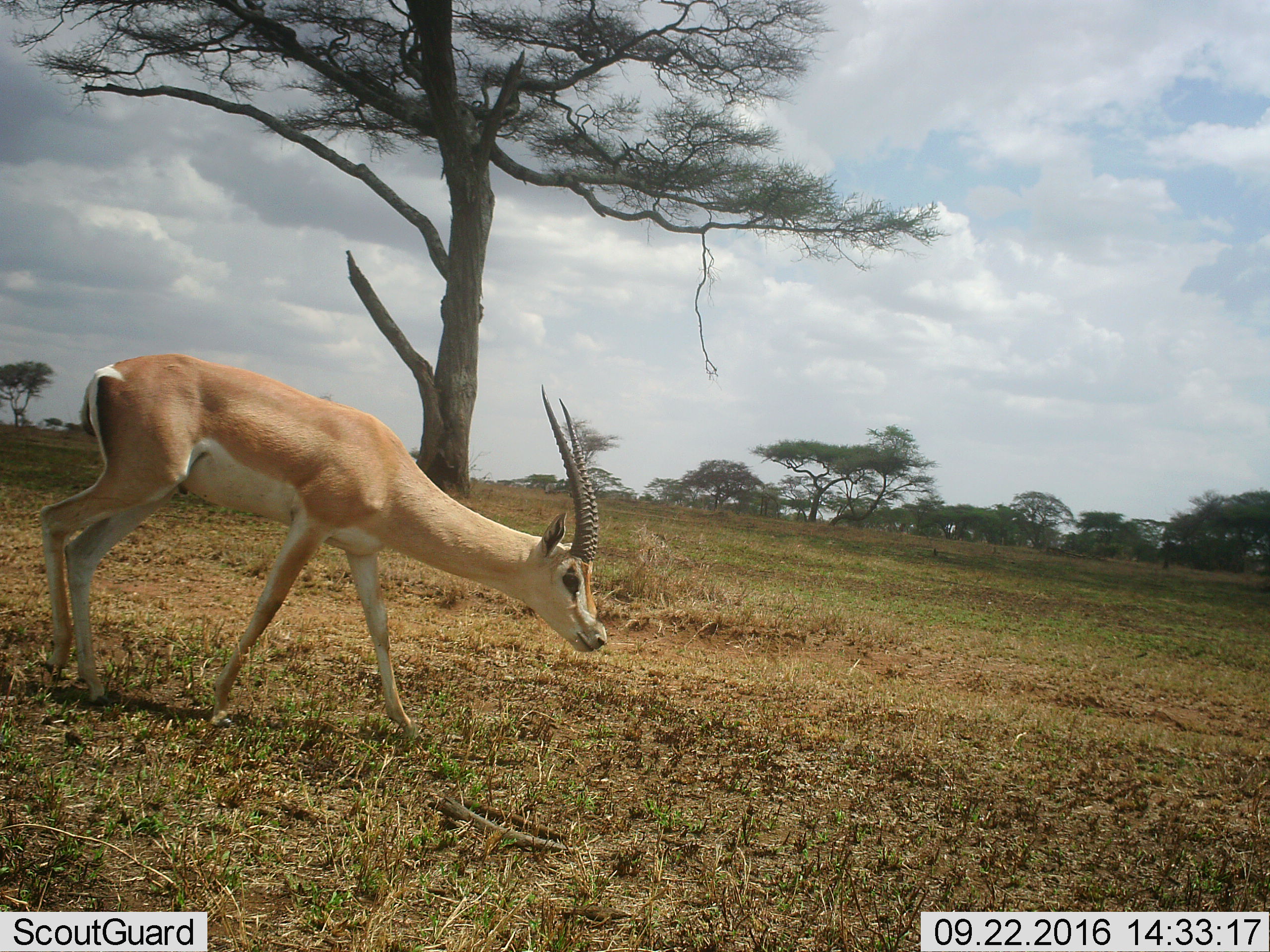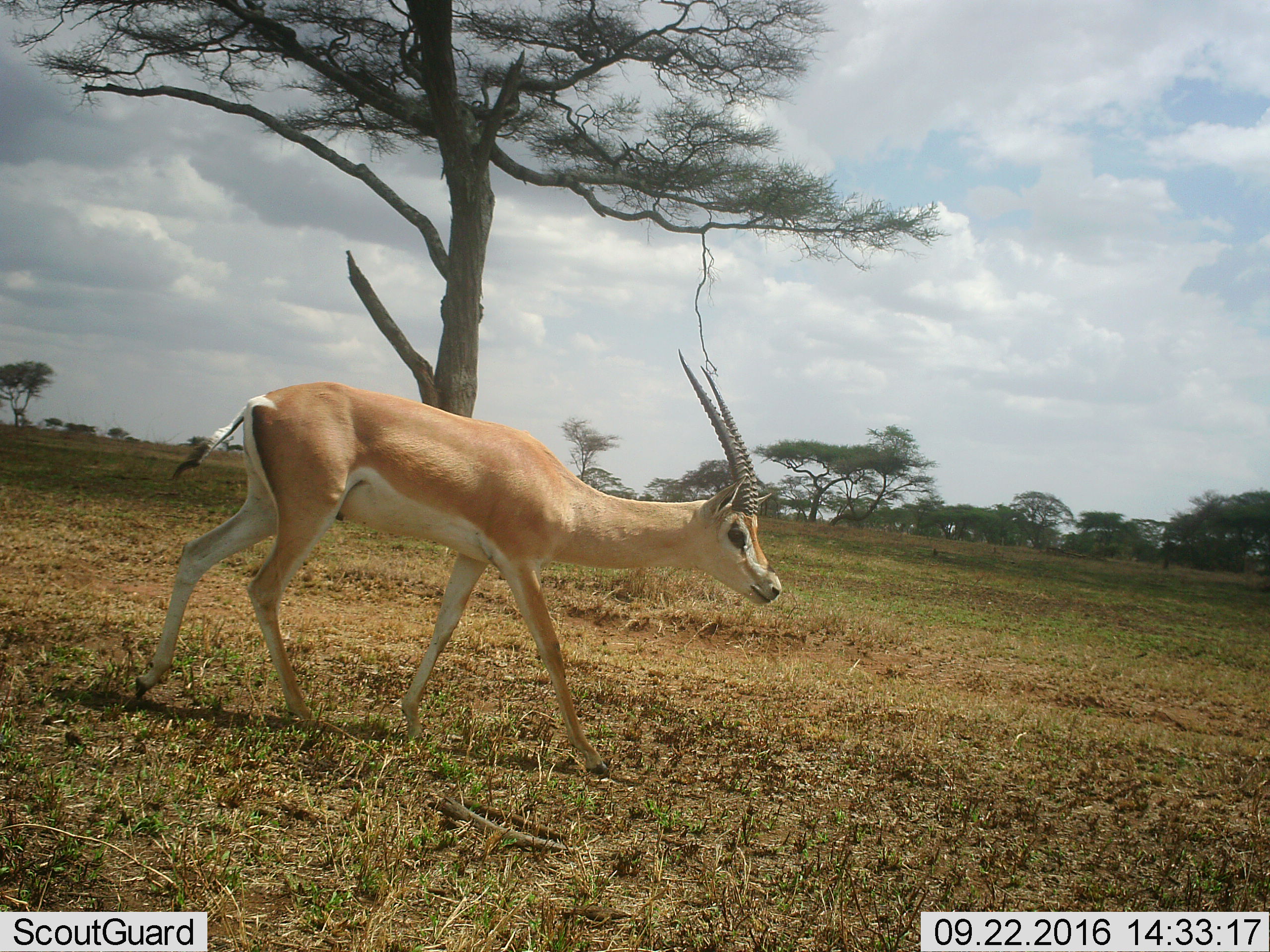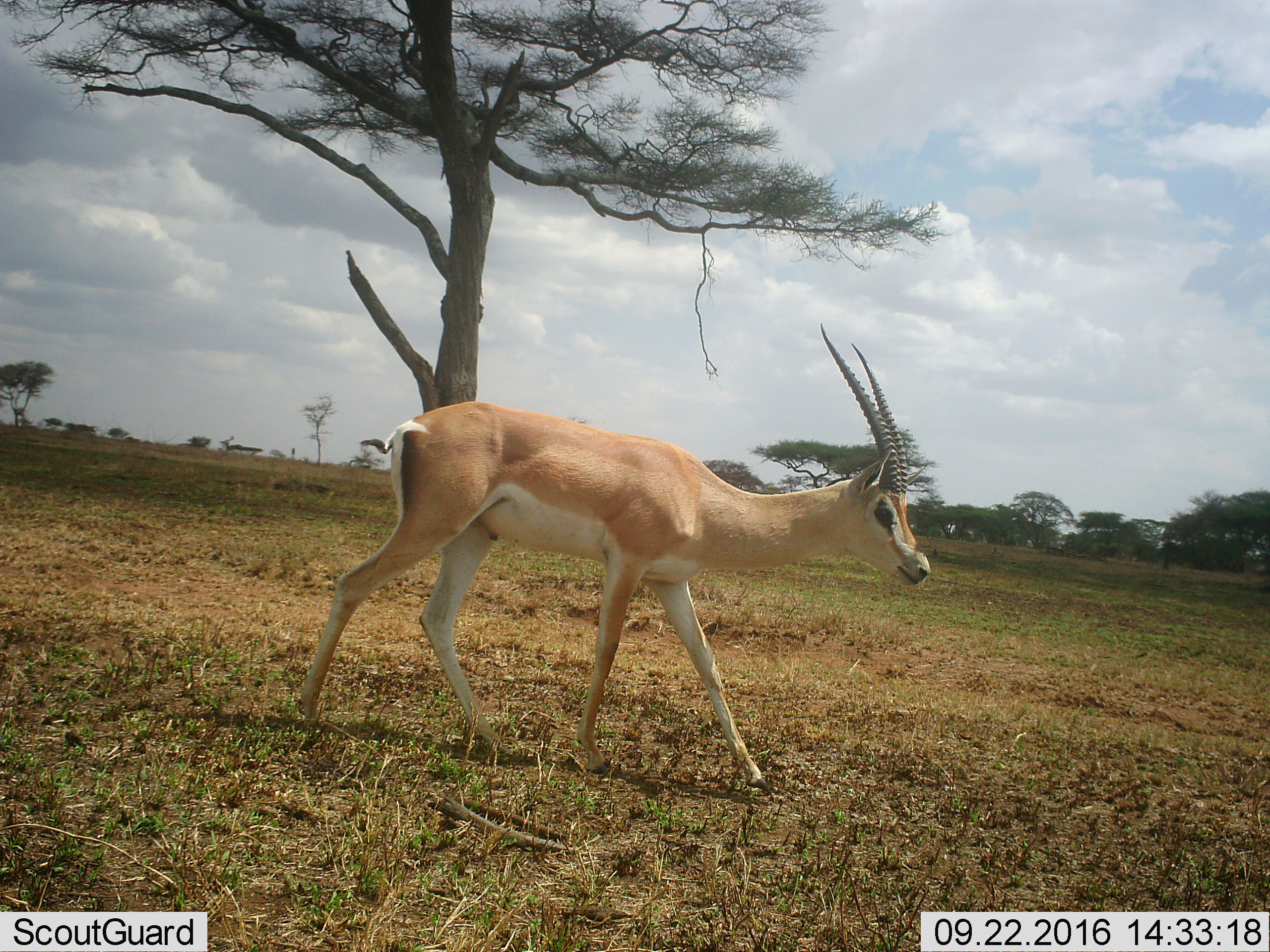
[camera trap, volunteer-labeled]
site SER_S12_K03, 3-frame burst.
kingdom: Animalia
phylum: Chordata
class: Mammalia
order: Artiodactyla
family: Bovidae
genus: Nanger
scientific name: Nanger granti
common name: grant's gazelle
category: gazellegrants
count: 1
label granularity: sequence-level